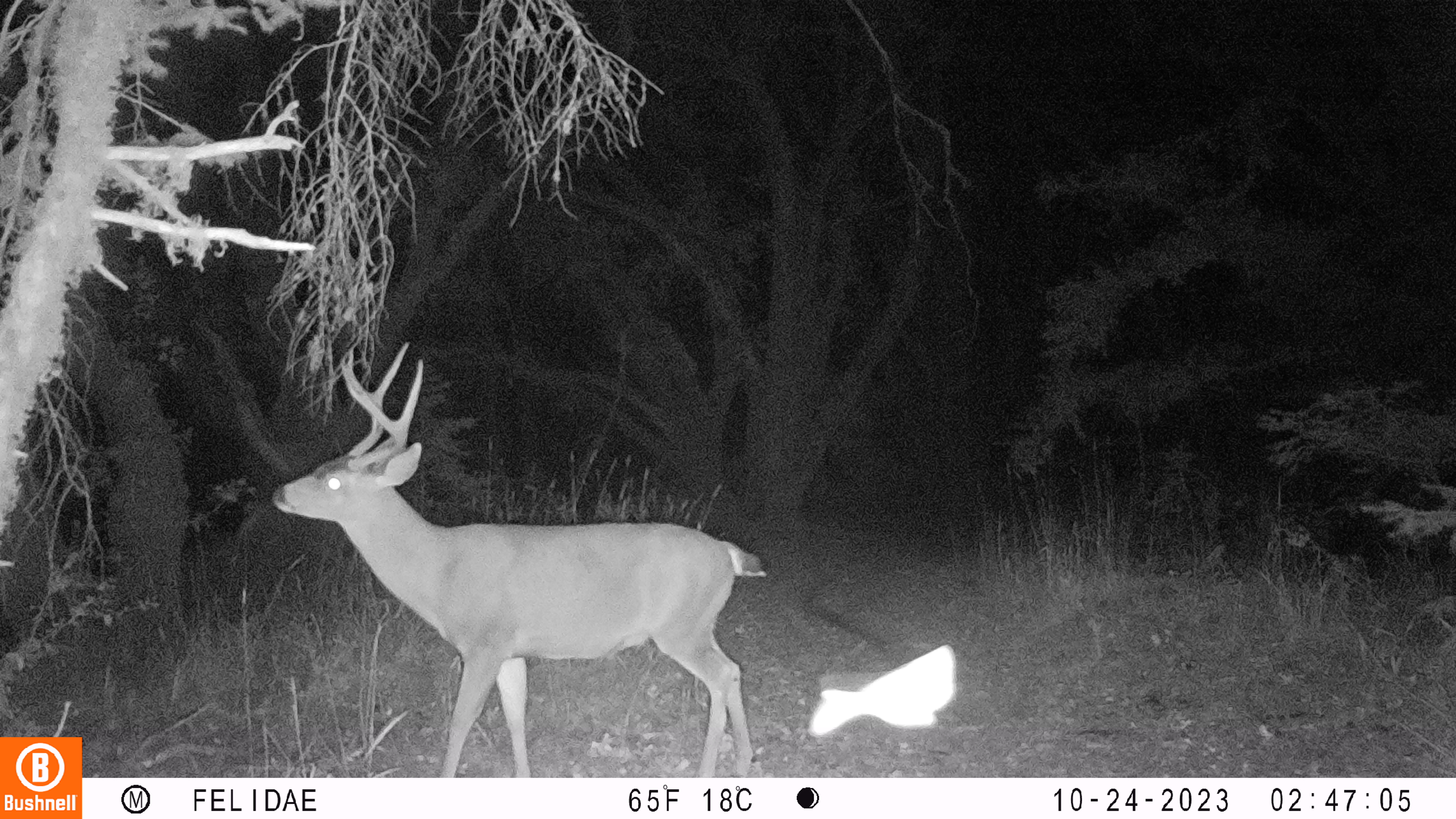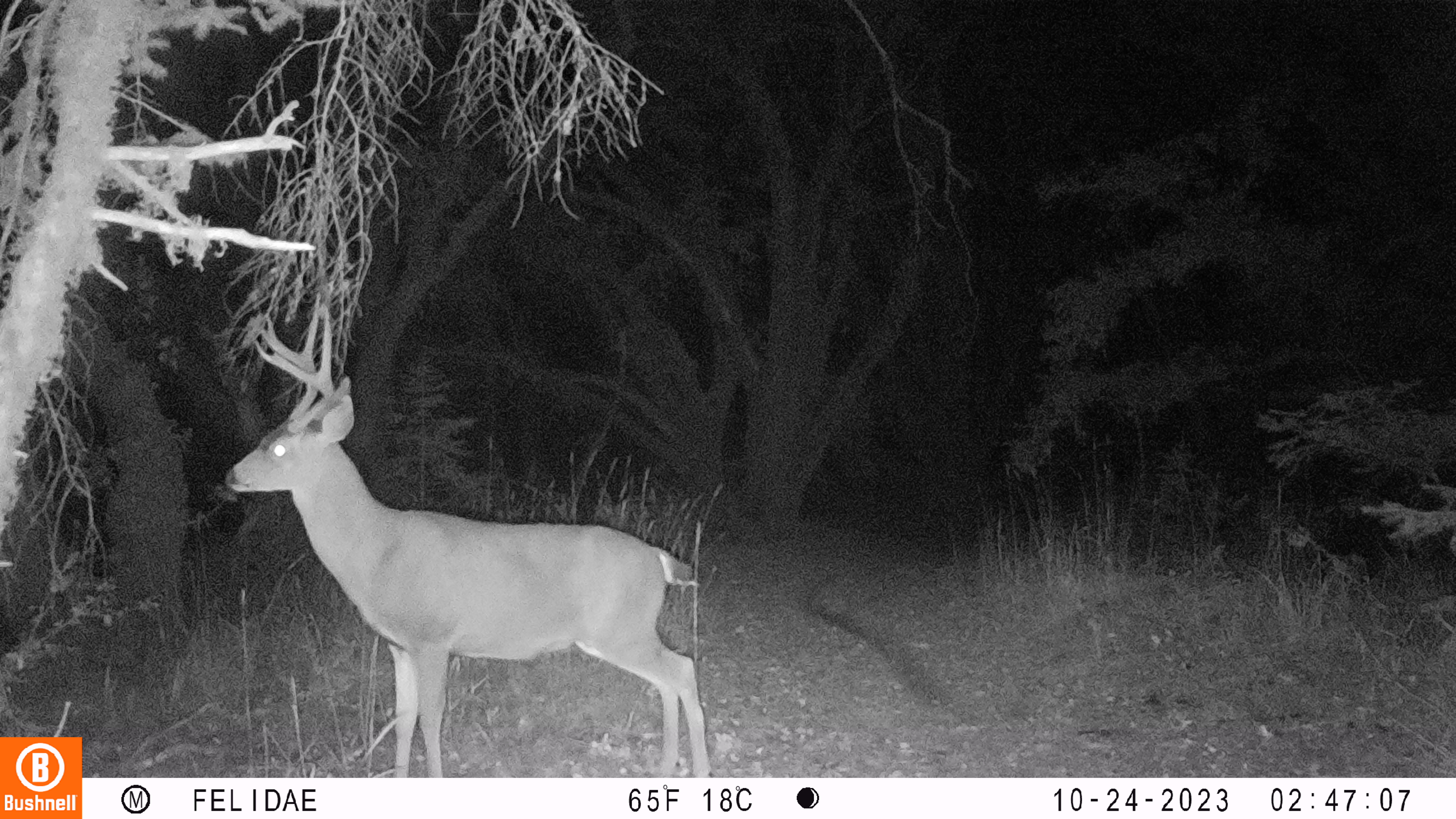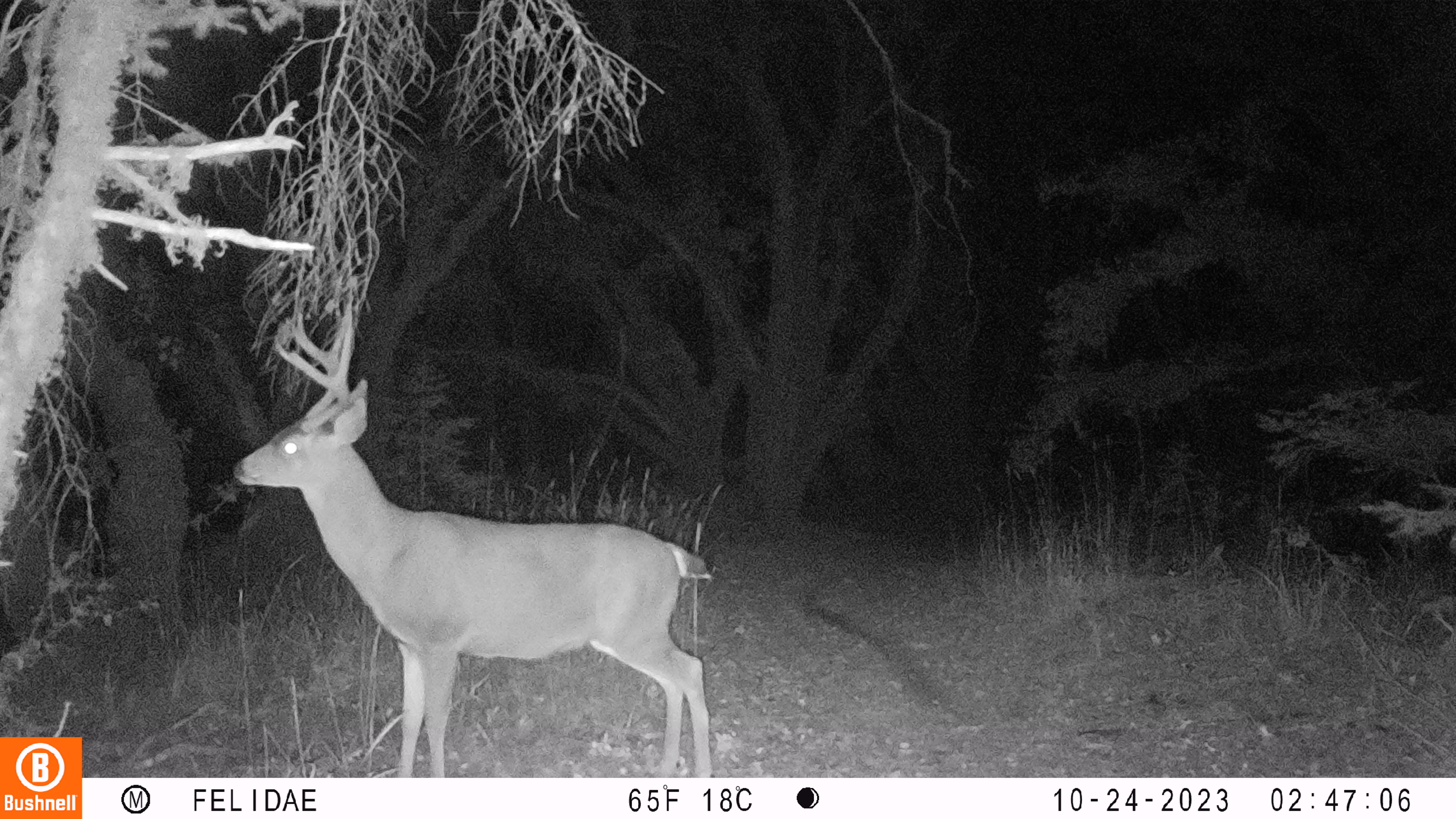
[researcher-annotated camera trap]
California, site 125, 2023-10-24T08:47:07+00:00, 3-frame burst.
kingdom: Animalia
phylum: Chordata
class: Mammalia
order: Artiodactyla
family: Cervidae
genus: Odocoileus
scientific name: Odocoileus hemionus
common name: mule deer